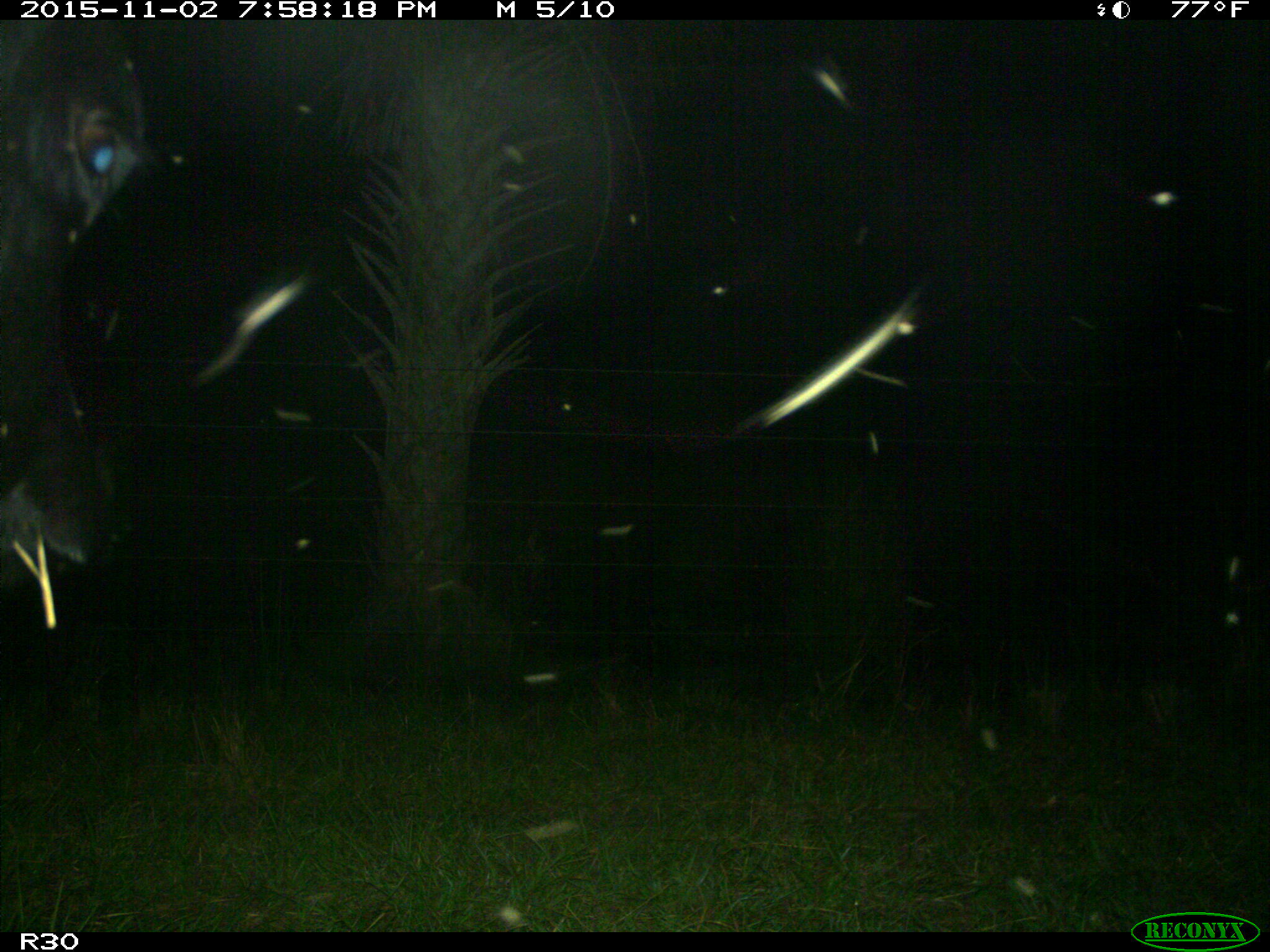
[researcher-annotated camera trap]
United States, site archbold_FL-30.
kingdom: Animalia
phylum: Chordata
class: Mammalia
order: Artiodactyla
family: Bovidae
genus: Bos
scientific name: Bos taurus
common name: domestic cow